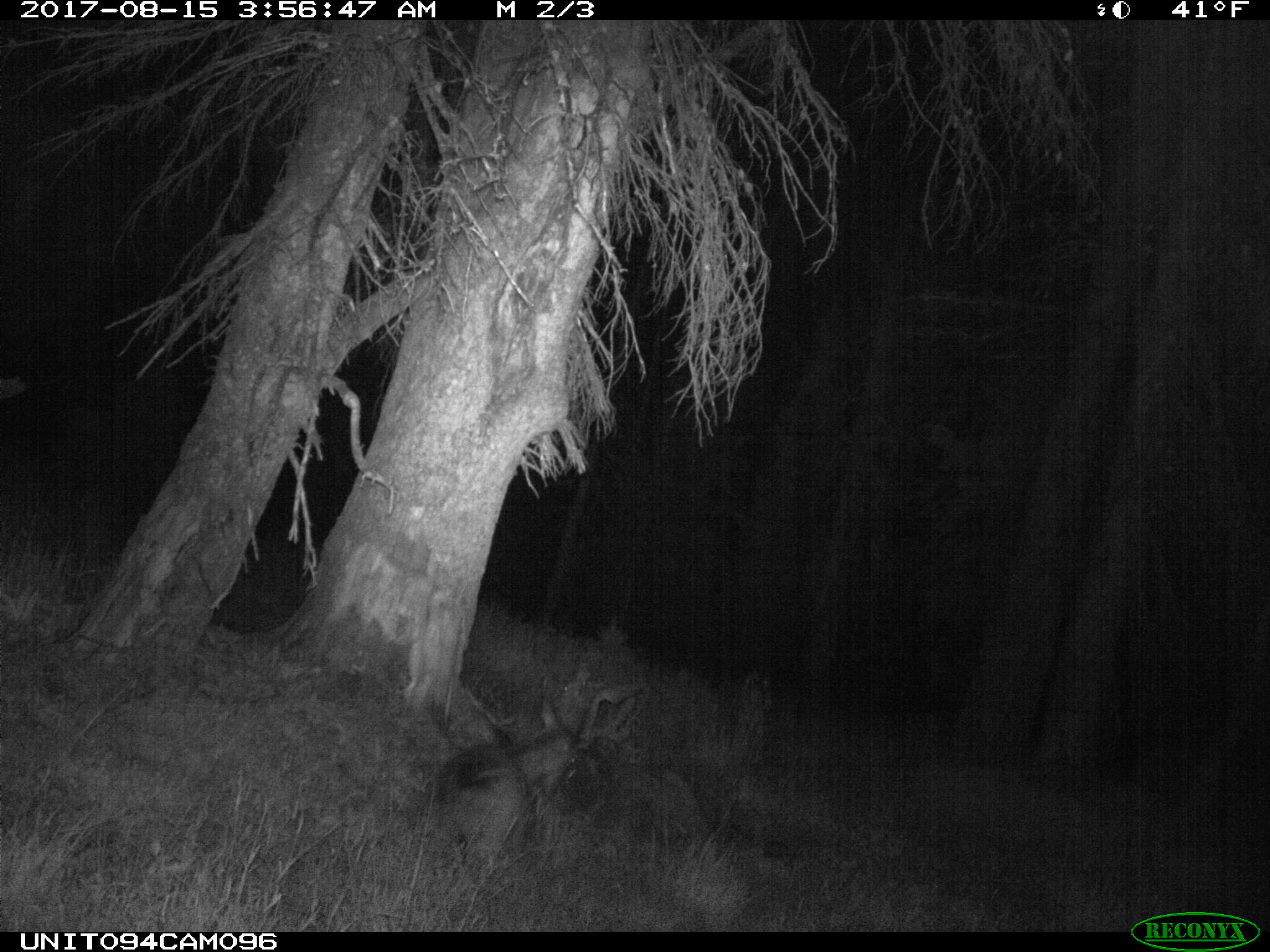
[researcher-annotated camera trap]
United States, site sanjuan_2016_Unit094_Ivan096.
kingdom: Animalia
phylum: Chordata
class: Mammalia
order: Artiodactyla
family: Cervidae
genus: Odocoileus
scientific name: Odocoileus hemionus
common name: mule deer